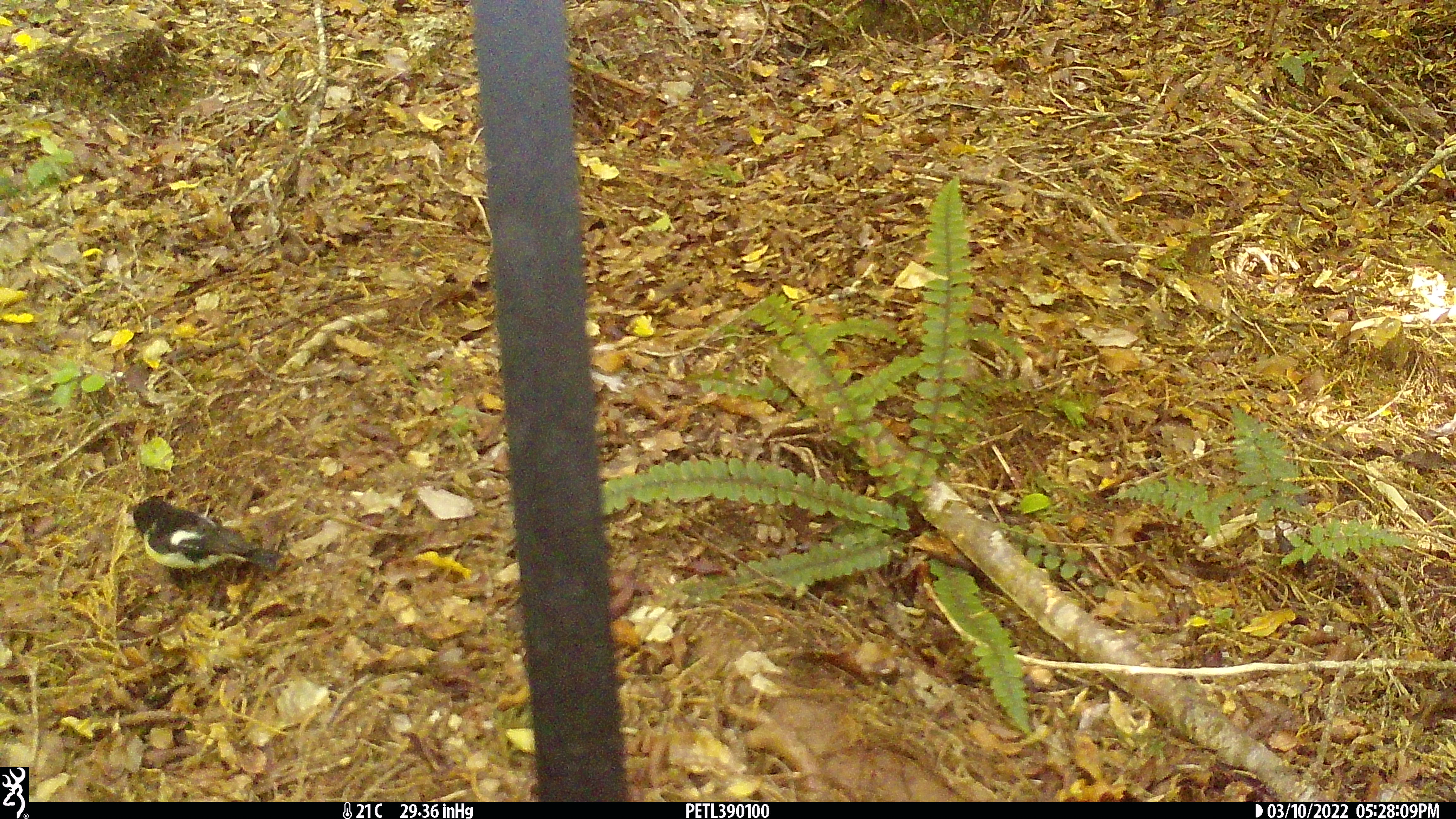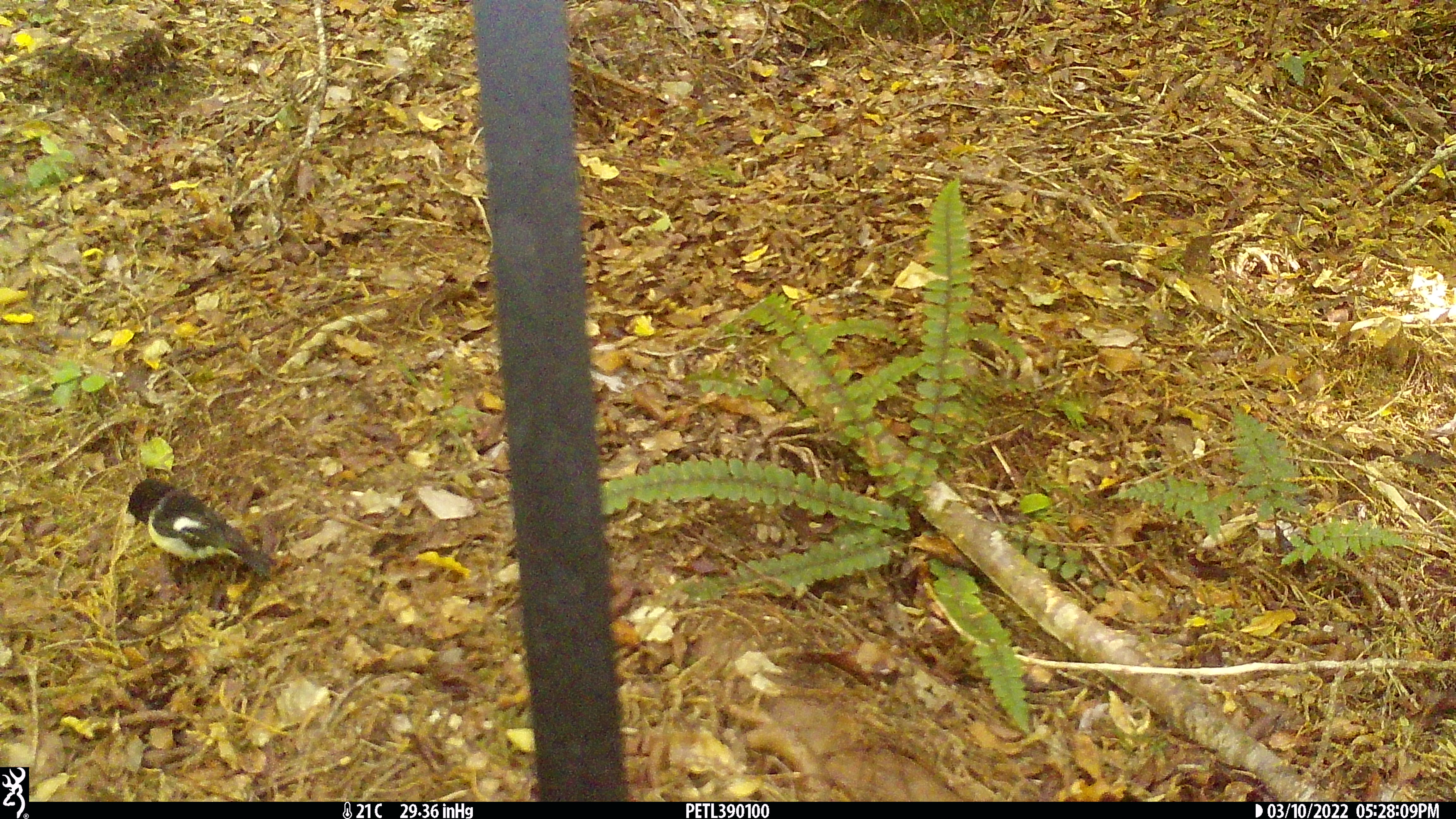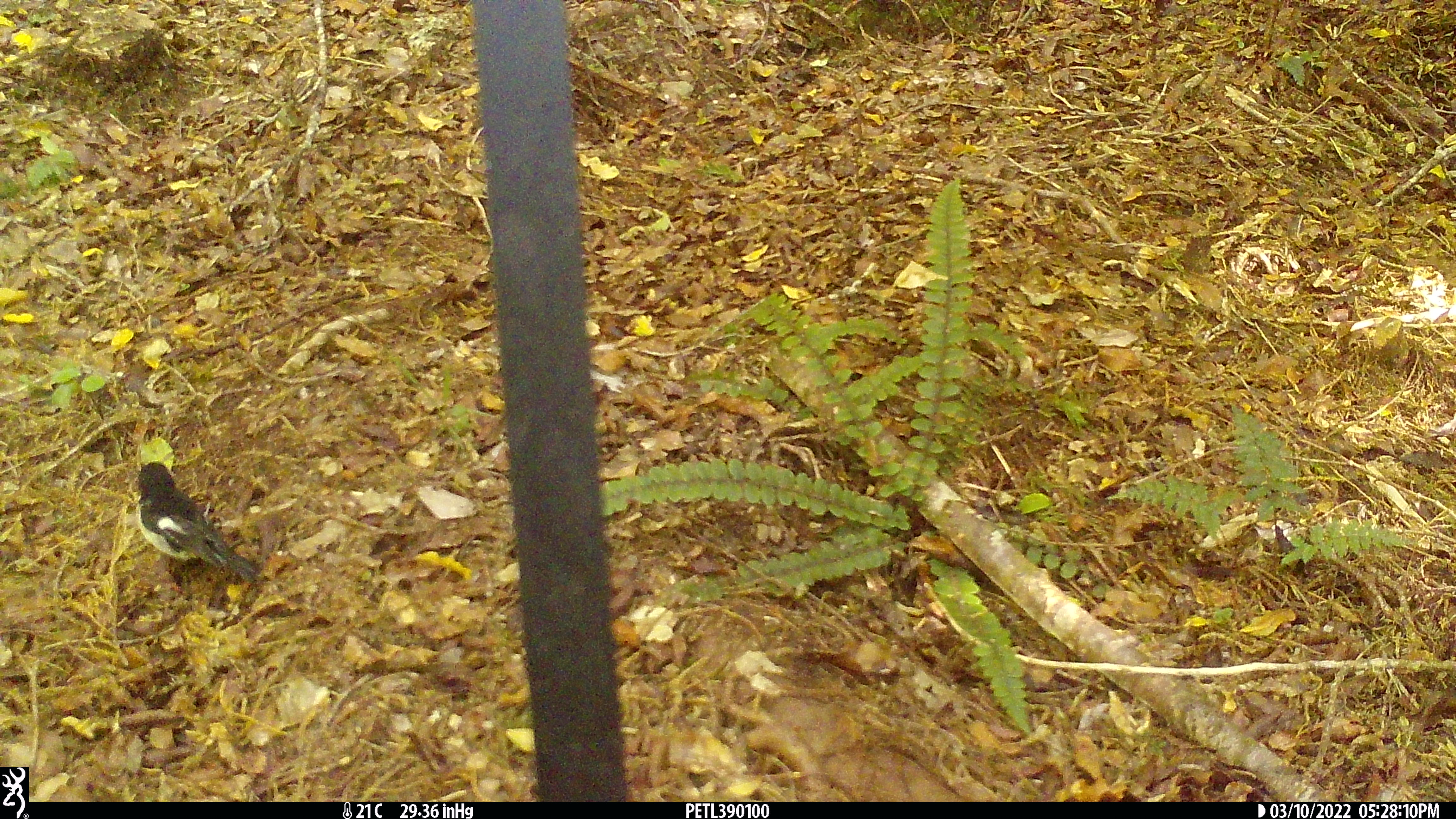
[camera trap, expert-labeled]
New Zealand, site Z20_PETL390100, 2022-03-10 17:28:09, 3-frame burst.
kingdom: Animalia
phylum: Chordata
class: Aves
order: Passeriformes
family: Petroicidae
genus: Petroica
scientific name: Petroica macrocephala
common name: tomtit